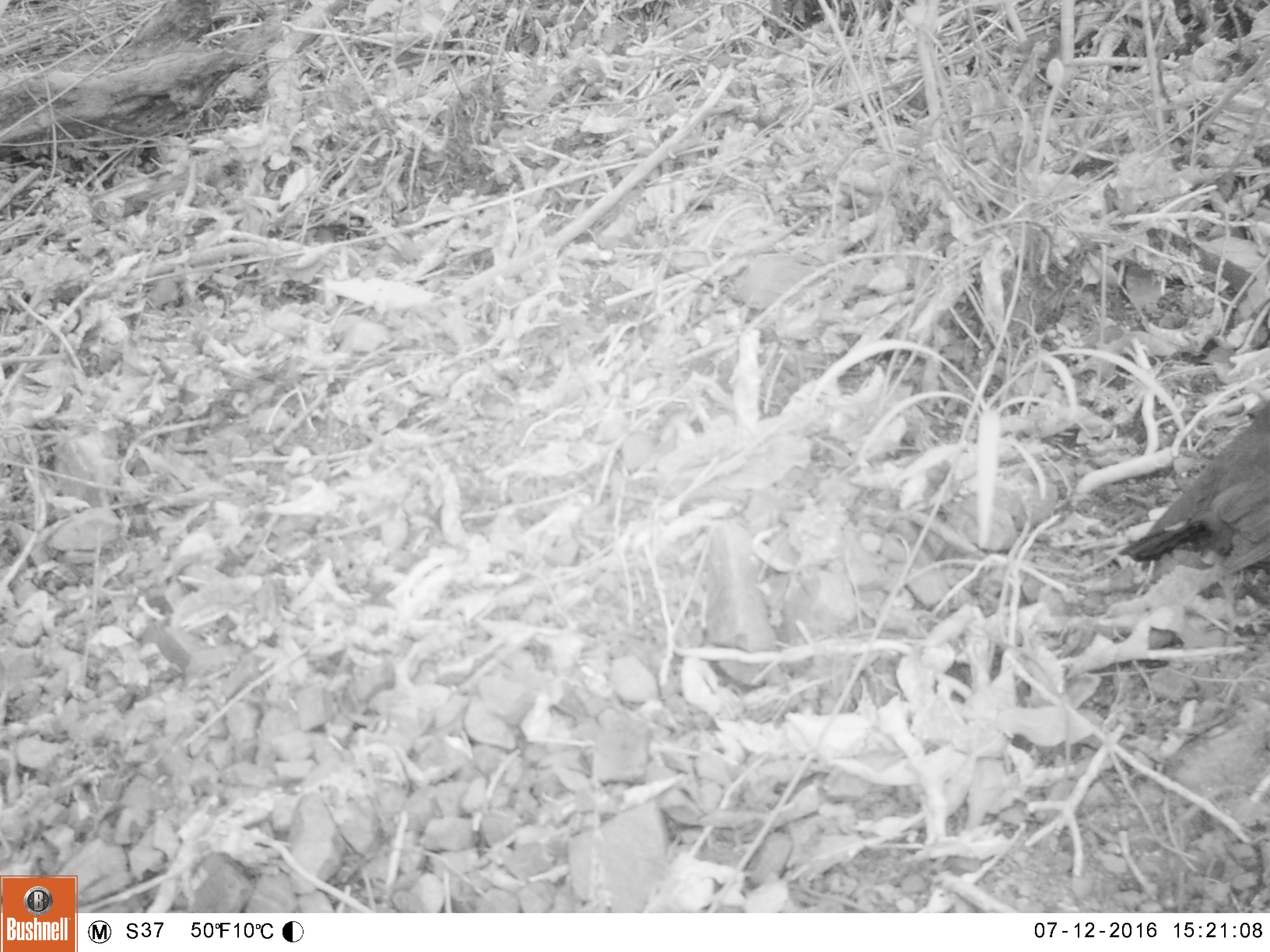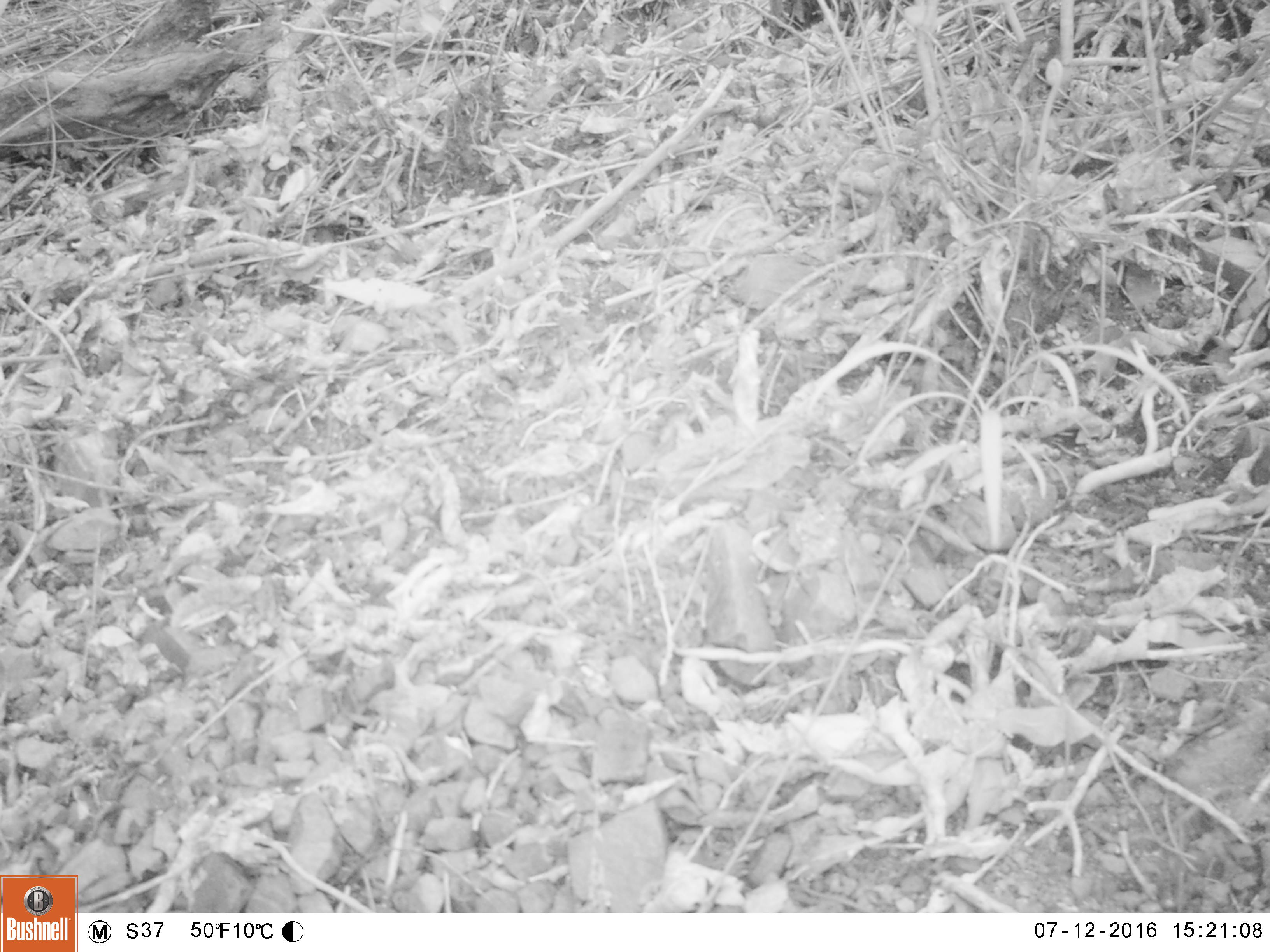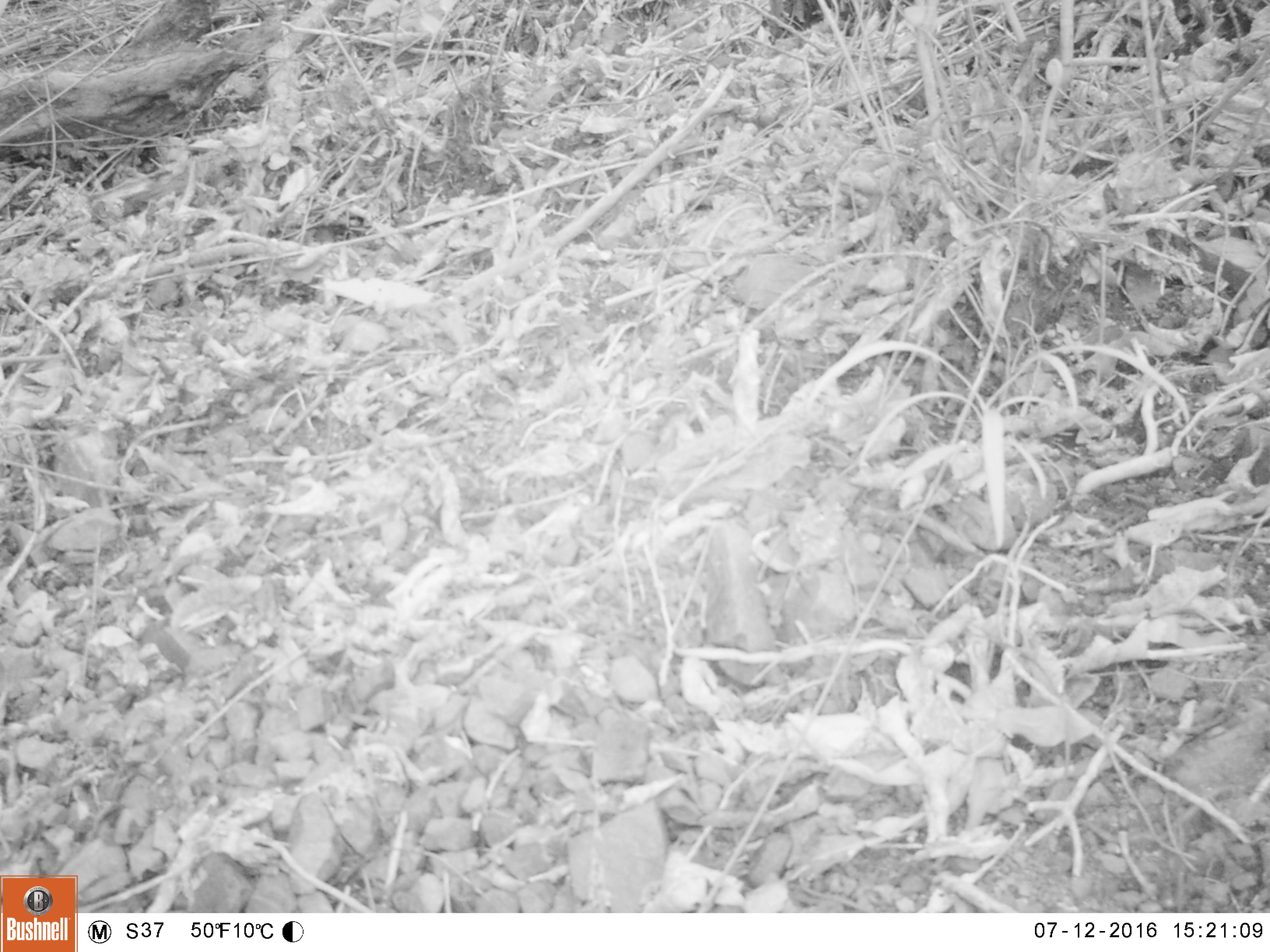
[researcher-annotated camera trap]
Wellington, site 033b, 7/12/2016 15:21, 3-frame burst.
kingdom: Animalia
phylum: Chordata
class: Aves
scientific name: Aves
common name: bird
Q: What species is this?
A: Bird (Aves).